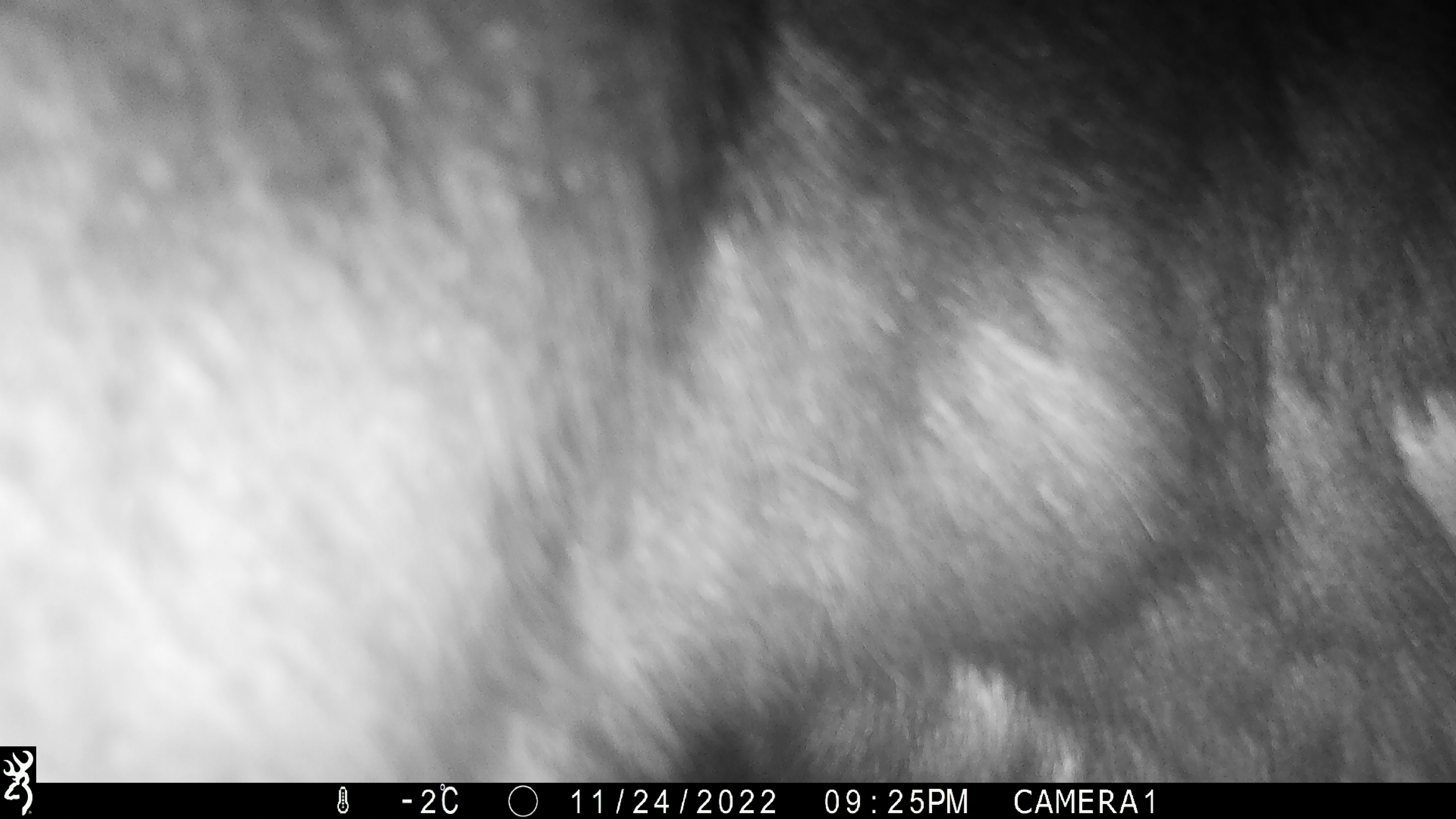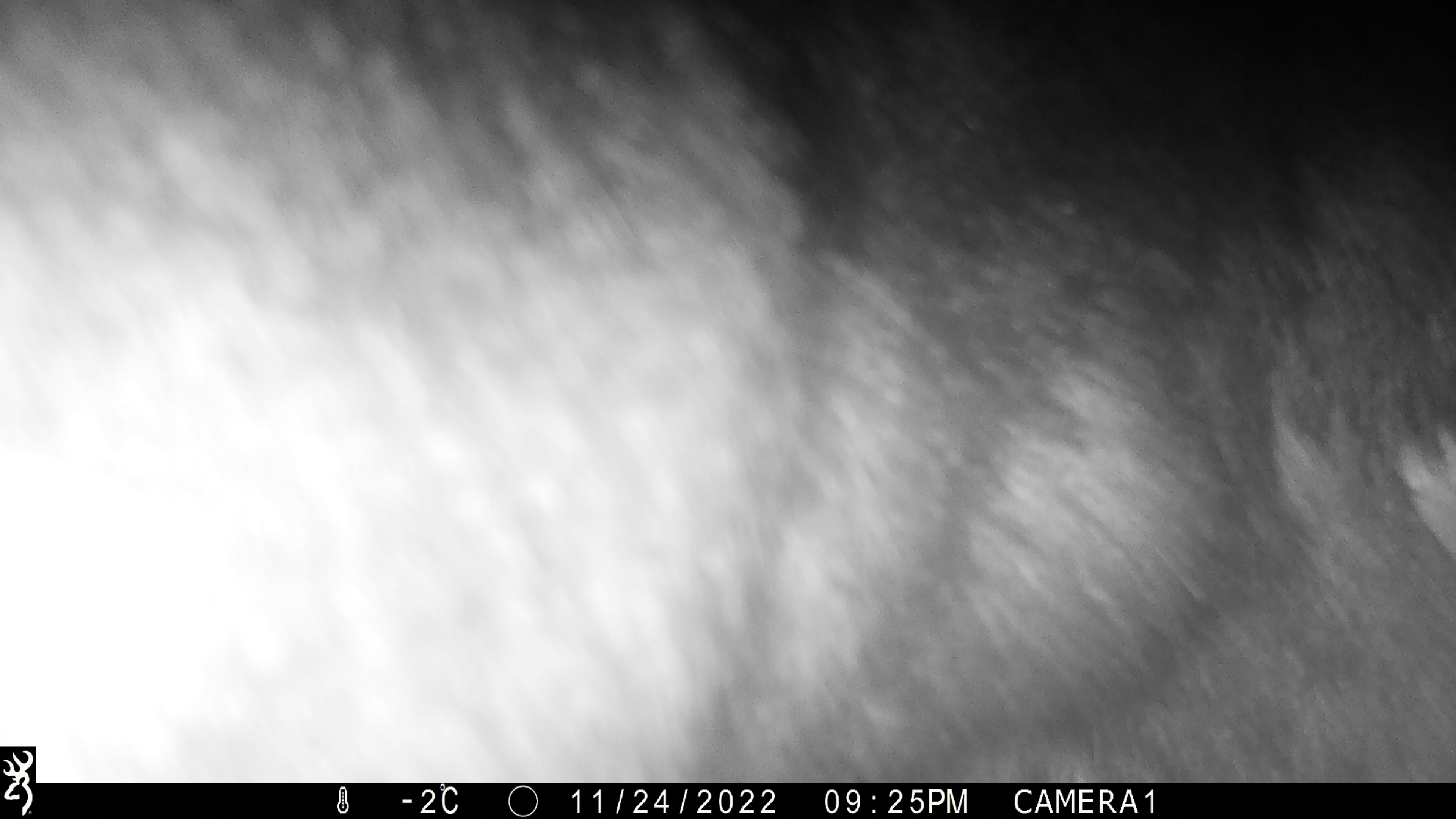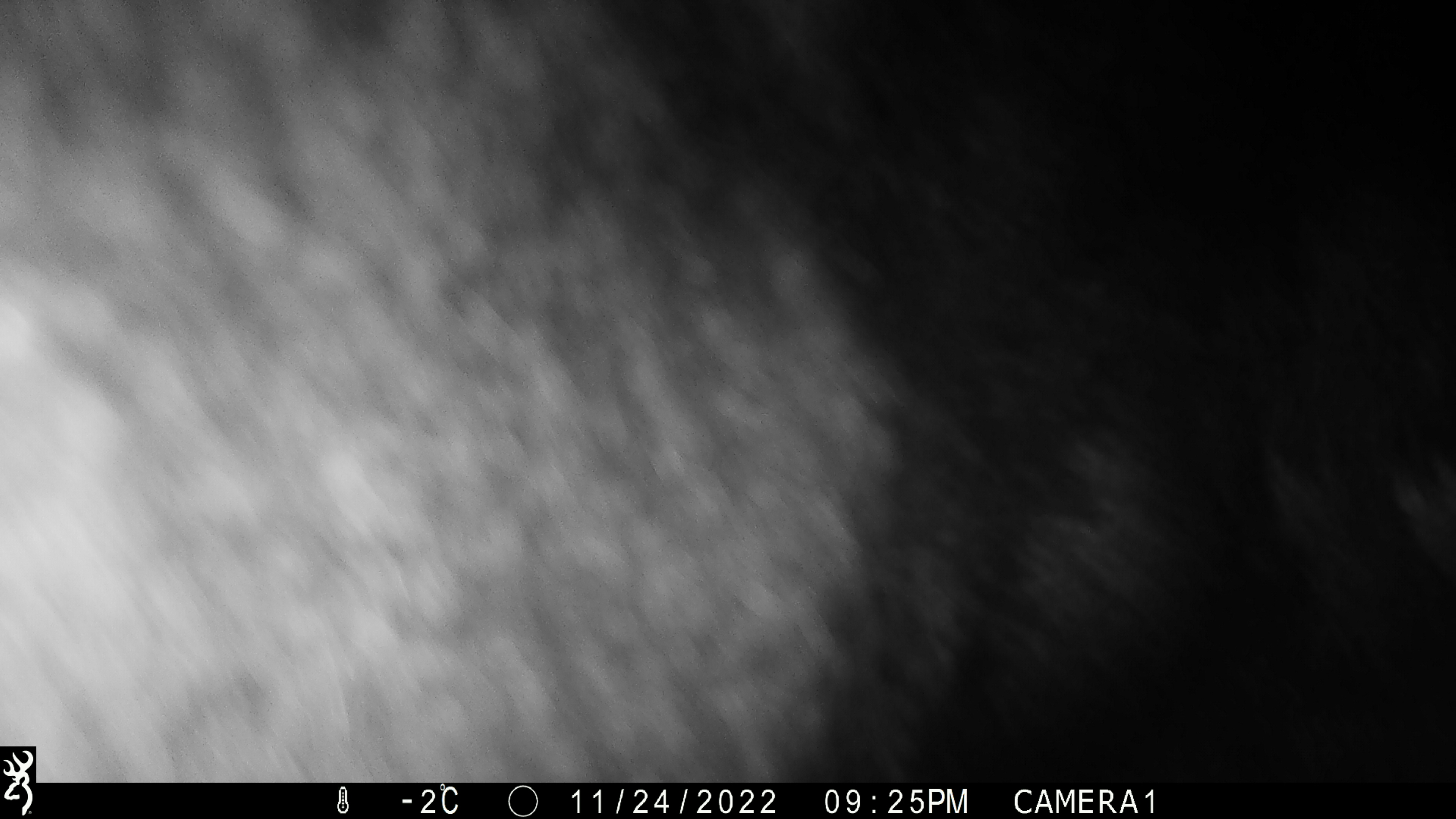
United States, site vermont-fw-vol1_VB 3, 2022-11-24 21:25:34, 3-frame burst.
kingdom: Animalia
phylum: Chordata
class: Mammalia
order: Artiodactyla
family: Cervidae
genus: Alces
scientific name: Alces alces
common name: moose